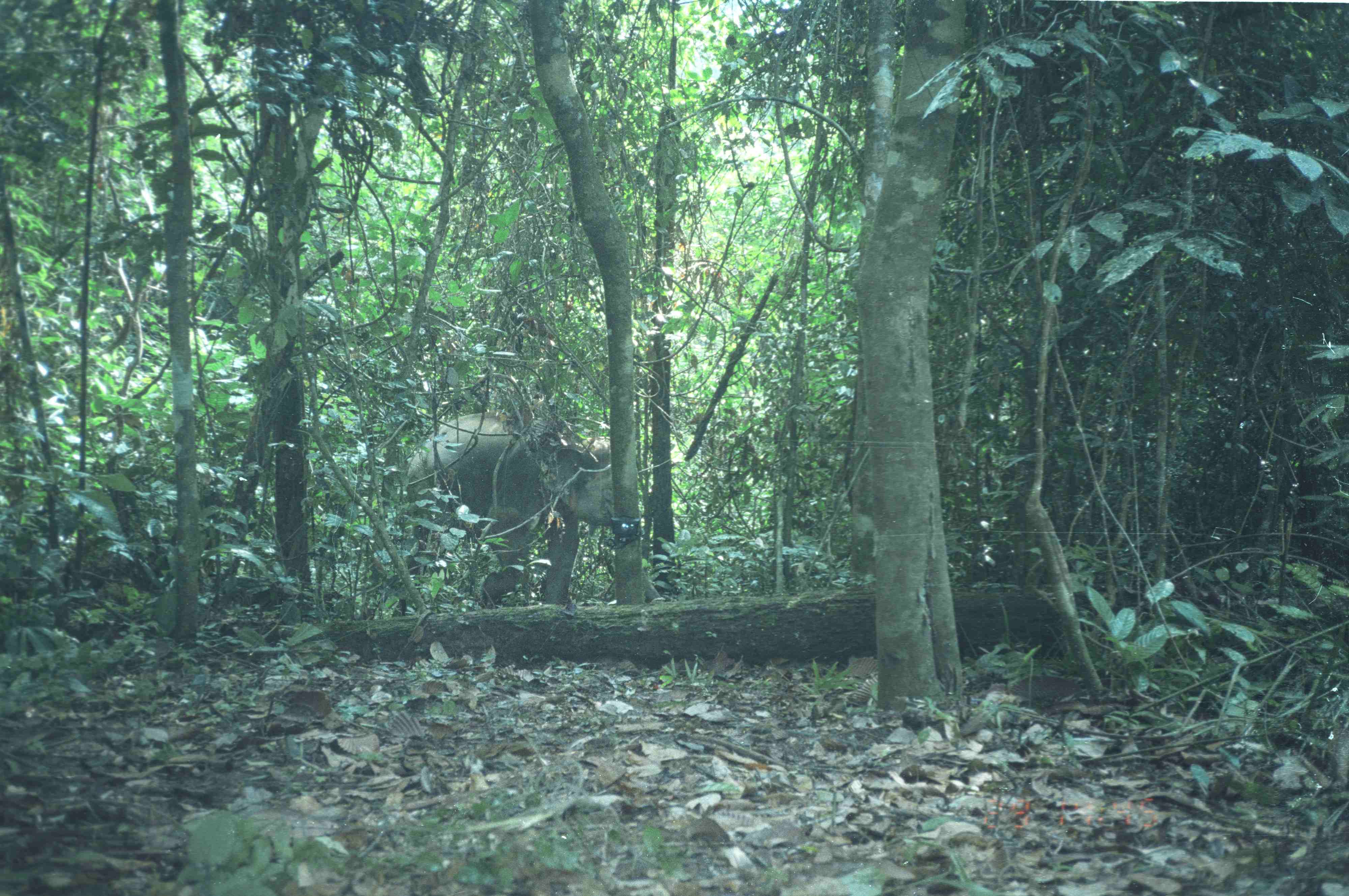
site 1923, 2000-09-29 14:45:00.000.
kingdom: Animalia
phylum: Chordata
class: Mammalia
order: Proboscidea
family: Elephantidae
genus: Elephas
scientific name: Elephas maximus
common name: asian elephant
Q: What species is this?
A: Elephas maximus (asian elephant).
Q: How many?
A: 1.